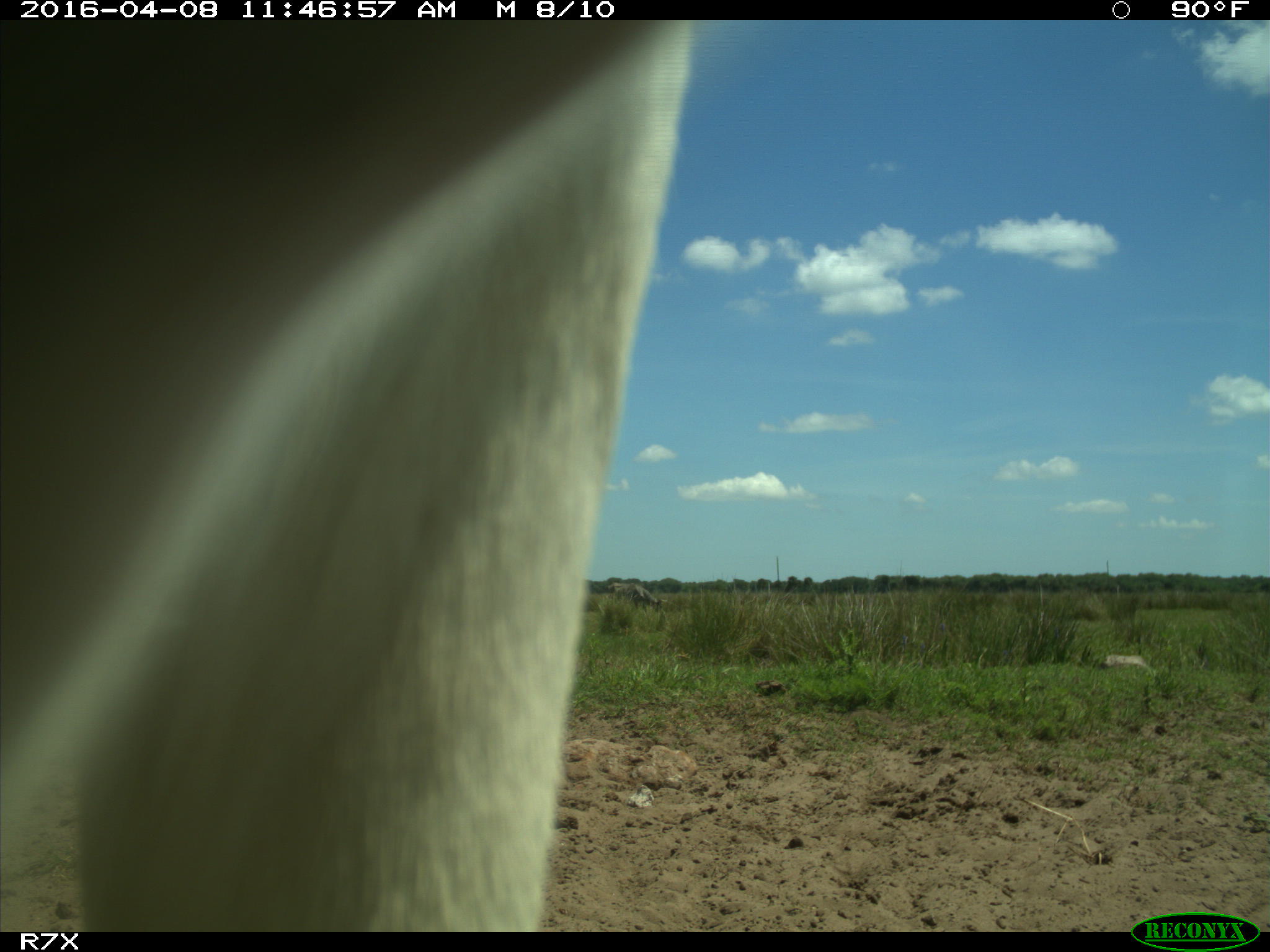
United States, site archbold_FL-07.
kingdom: Animalia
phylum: Chordata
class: Mammalia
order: Artiodactyla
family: Bovidae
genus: Bos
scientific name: Bos taurus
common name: domestic cow